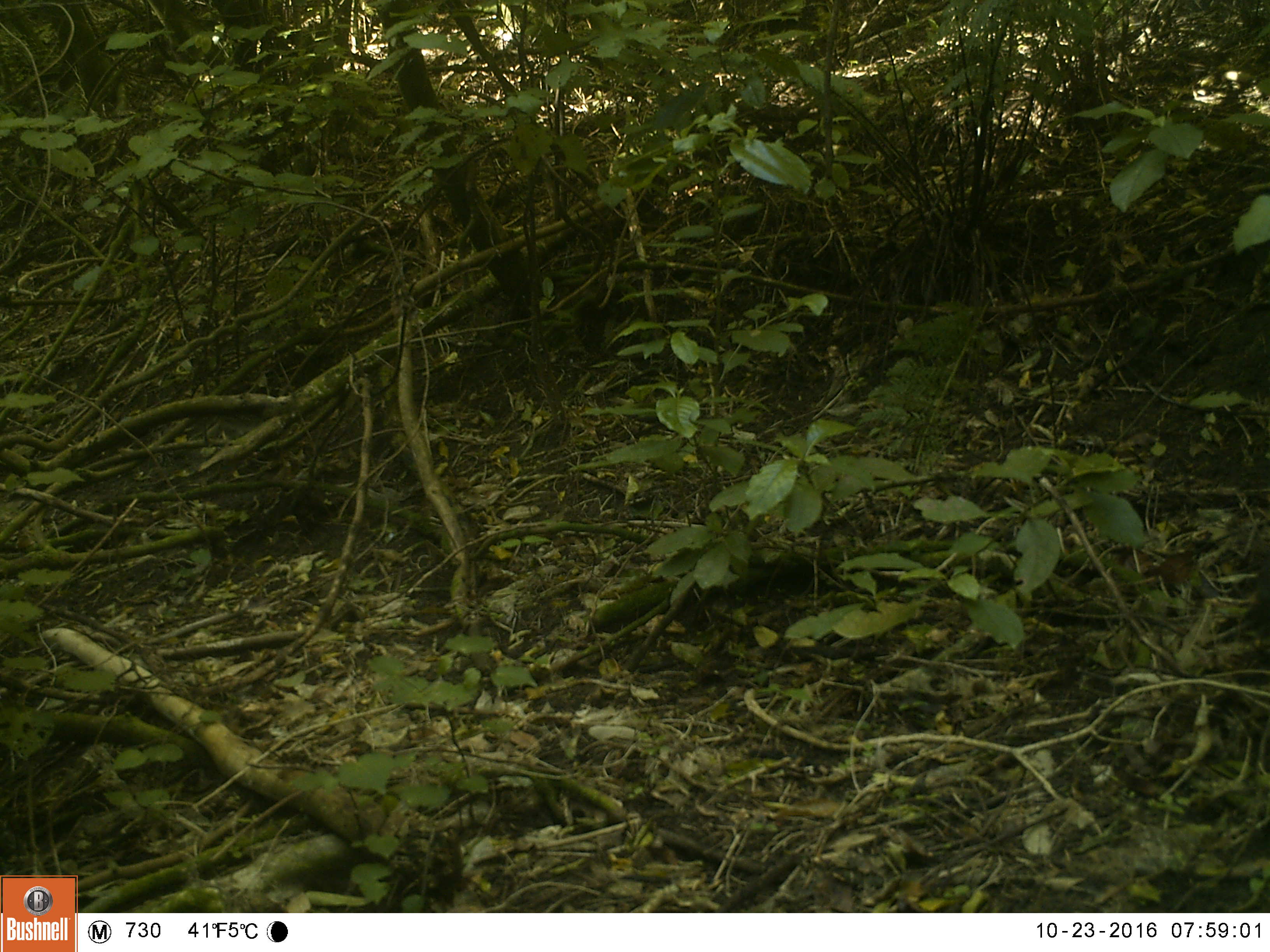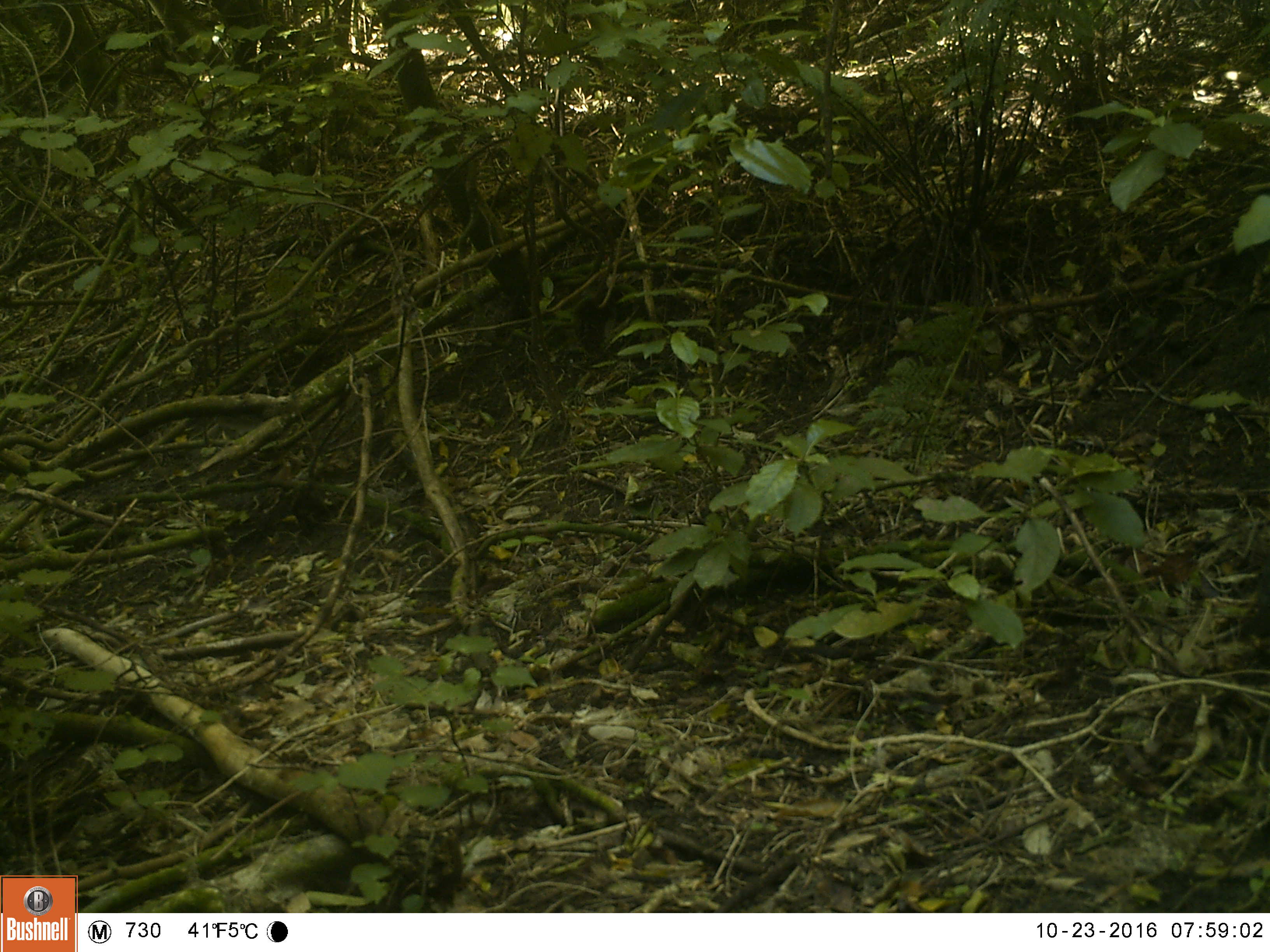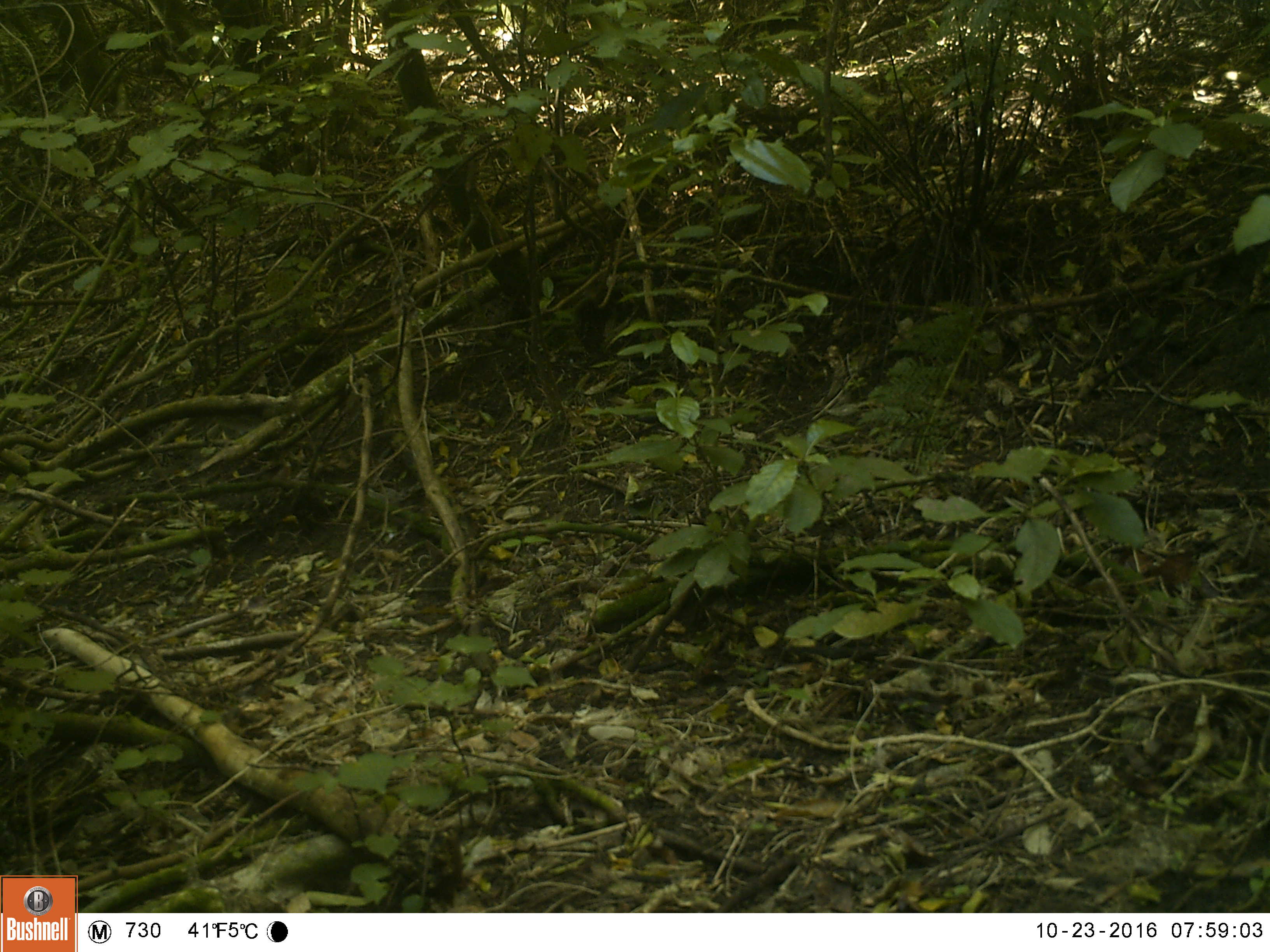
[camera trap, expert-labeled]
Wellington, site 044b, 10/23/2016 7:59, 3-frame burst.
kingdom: Animalia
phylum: Chordata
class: Aves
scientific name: Aves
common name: bird